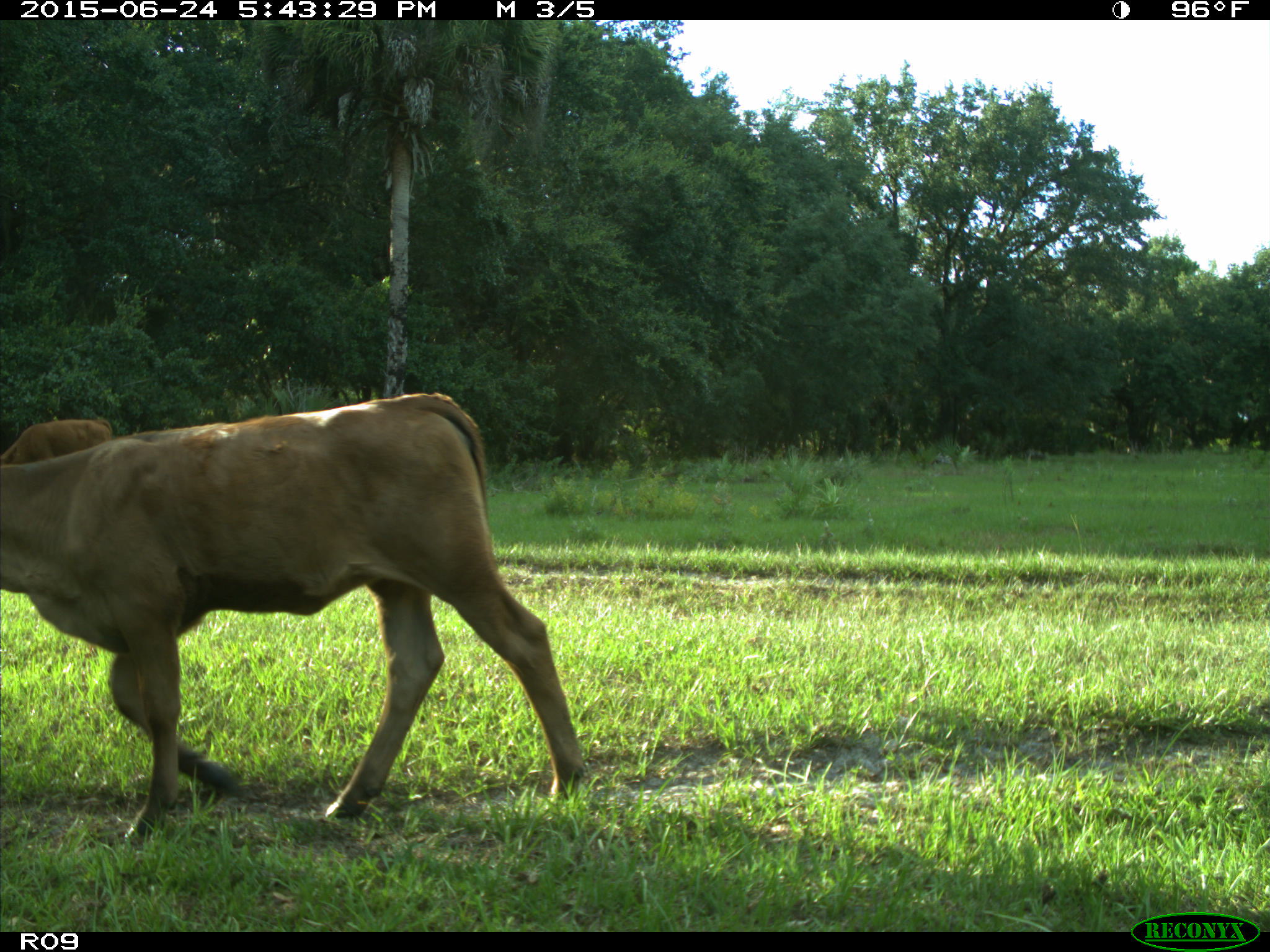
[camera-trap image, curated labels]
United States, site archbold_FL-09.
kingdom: Animalia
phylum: Chordata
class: Mammalia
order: Artiodactyla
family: Bovidae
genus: Bos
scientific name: Bos taurus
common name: domestic cow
Bos taurus (domestic cow).